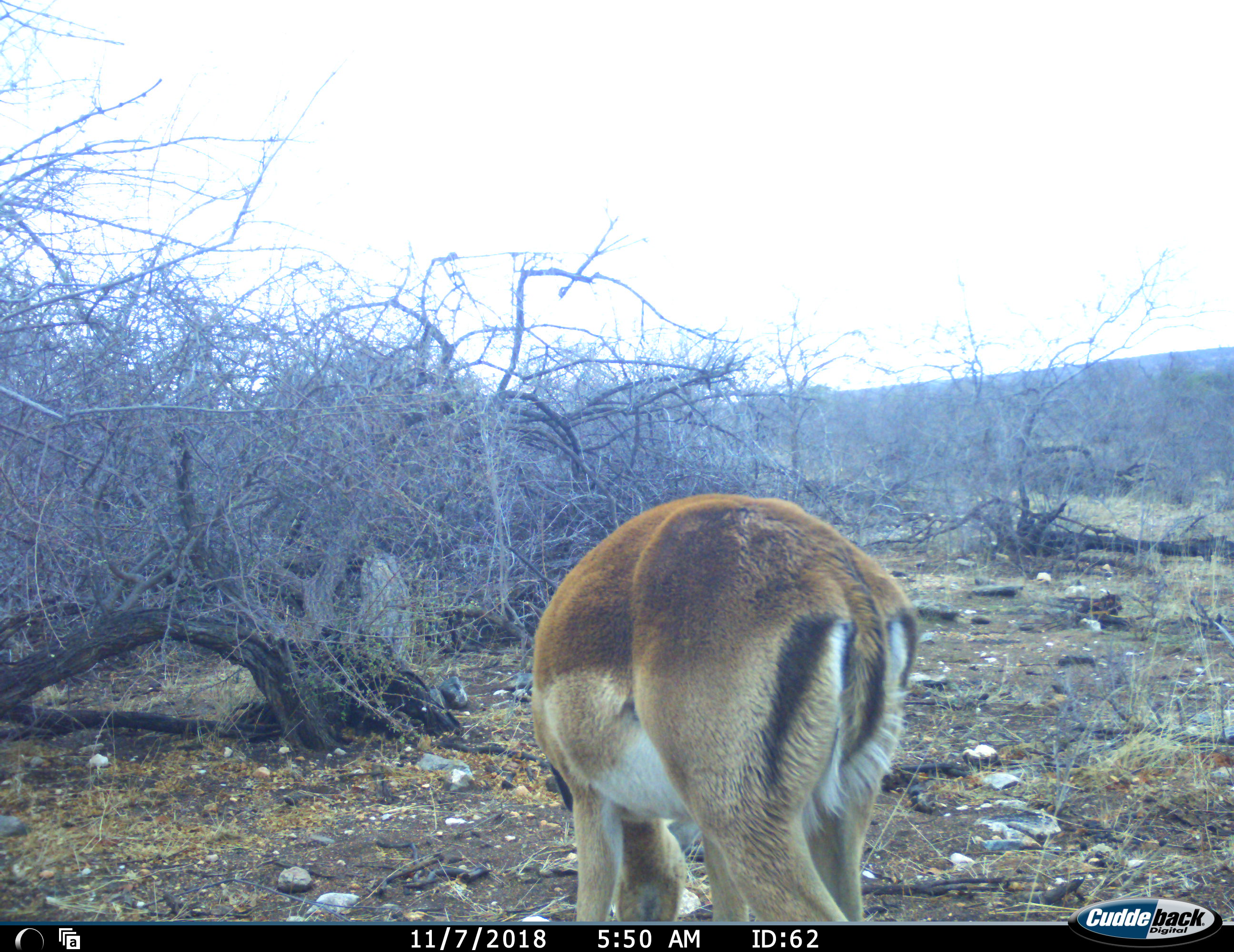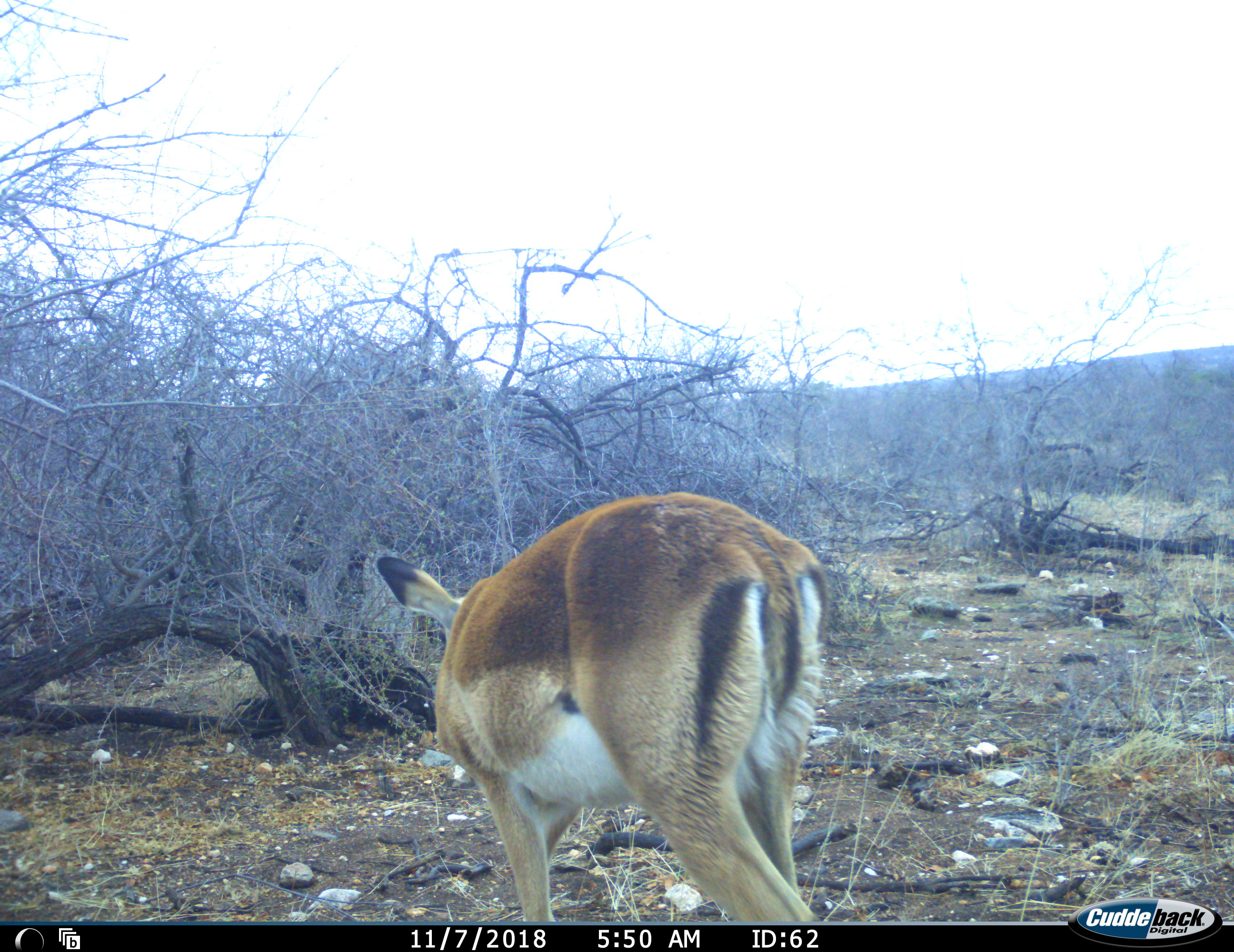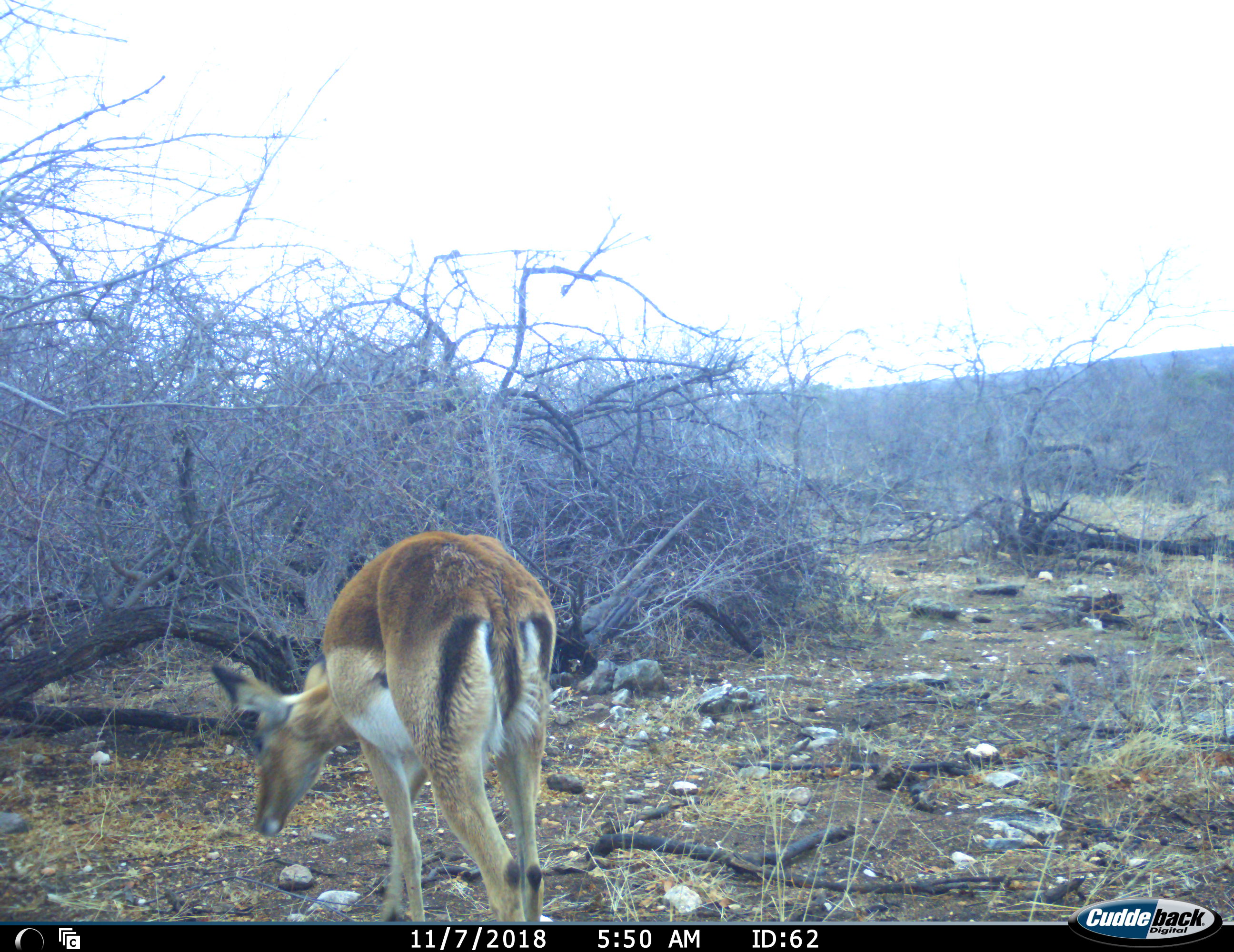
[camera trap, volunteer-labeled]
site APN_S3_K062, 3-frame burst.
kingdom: Animalia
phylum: Chordata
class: Mammalia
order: Artiodactyla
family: Bovidae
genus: Aepyceros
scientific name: Aepyceros melampus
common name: impala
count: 1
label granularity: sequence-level